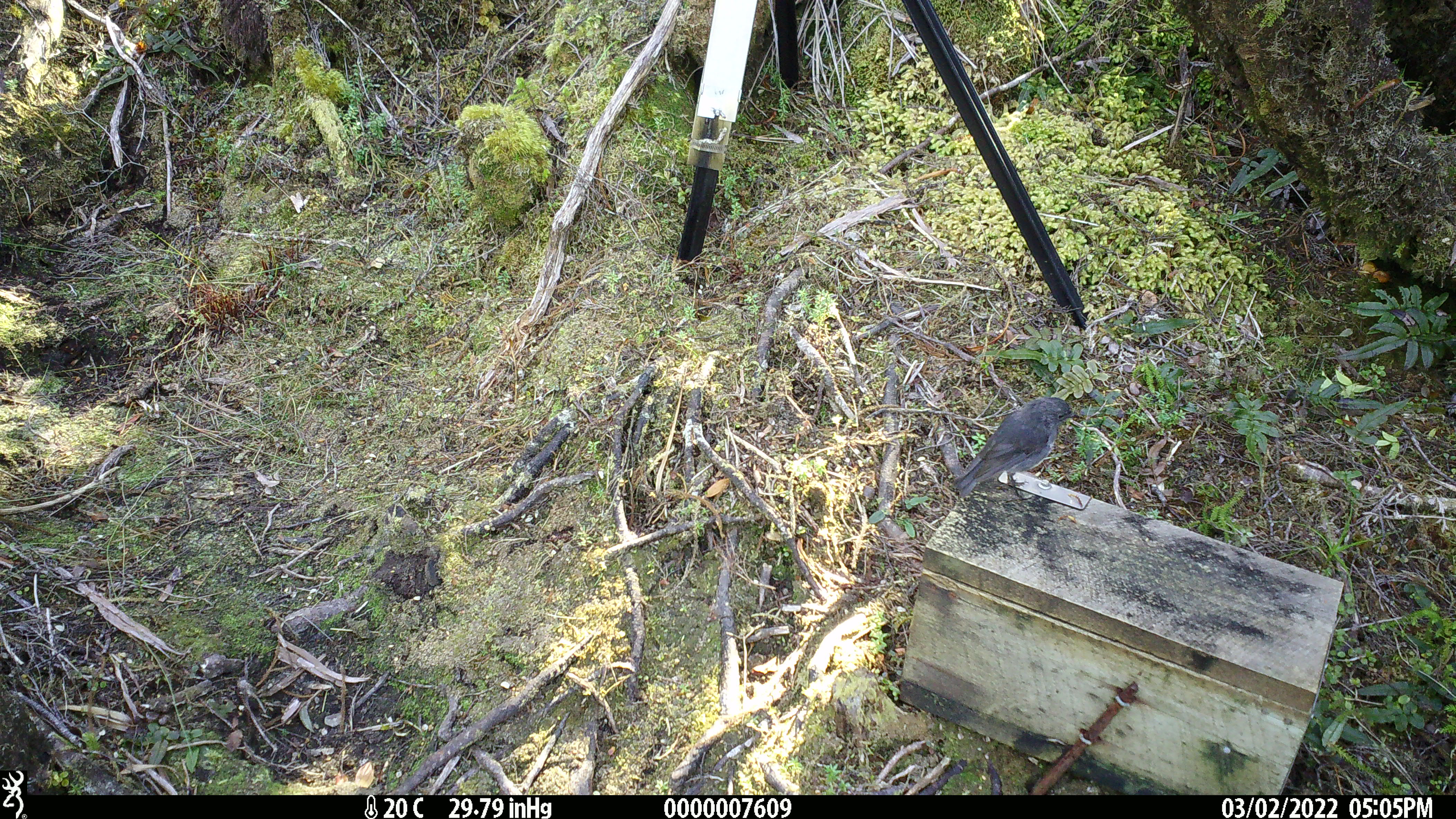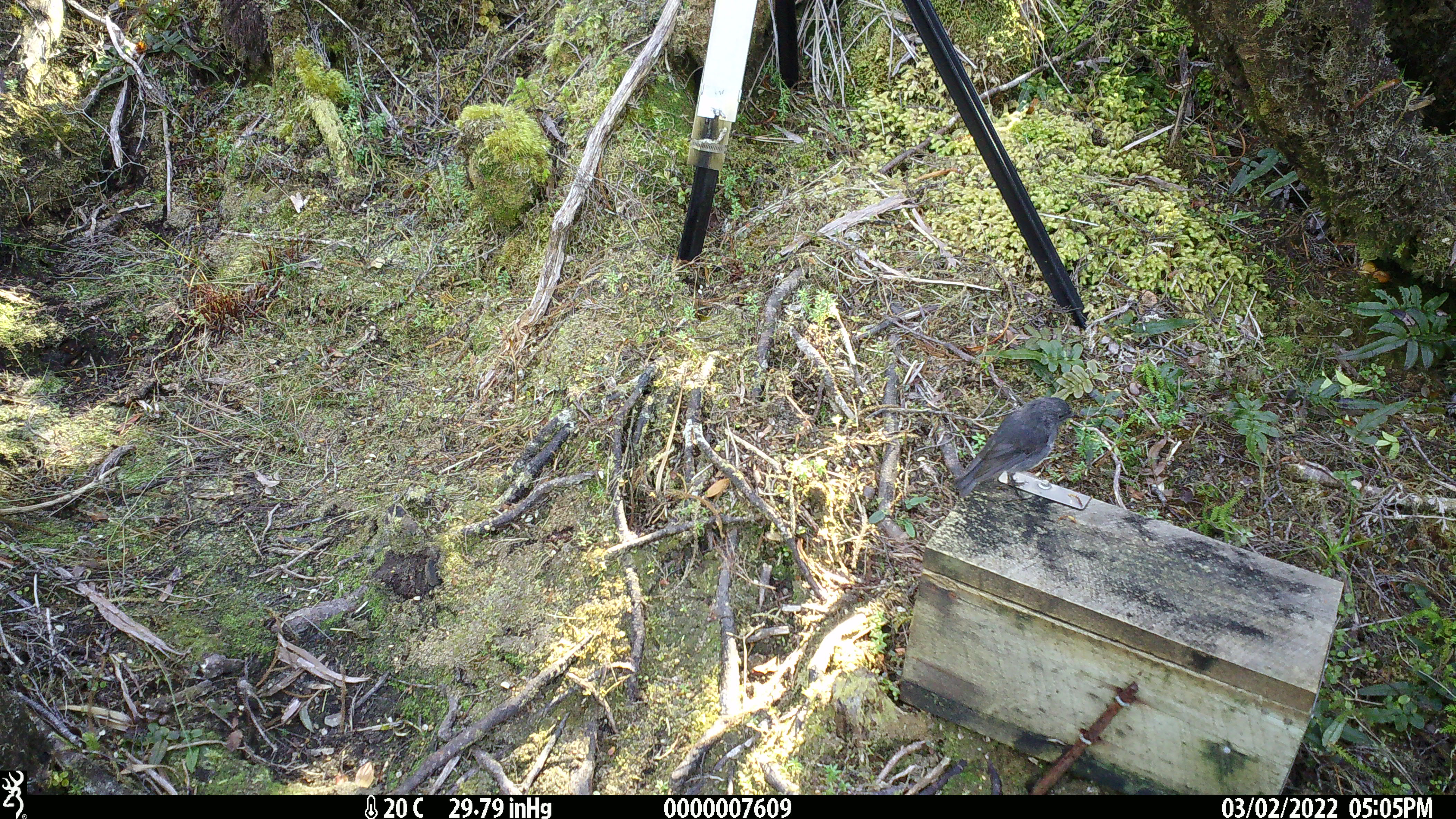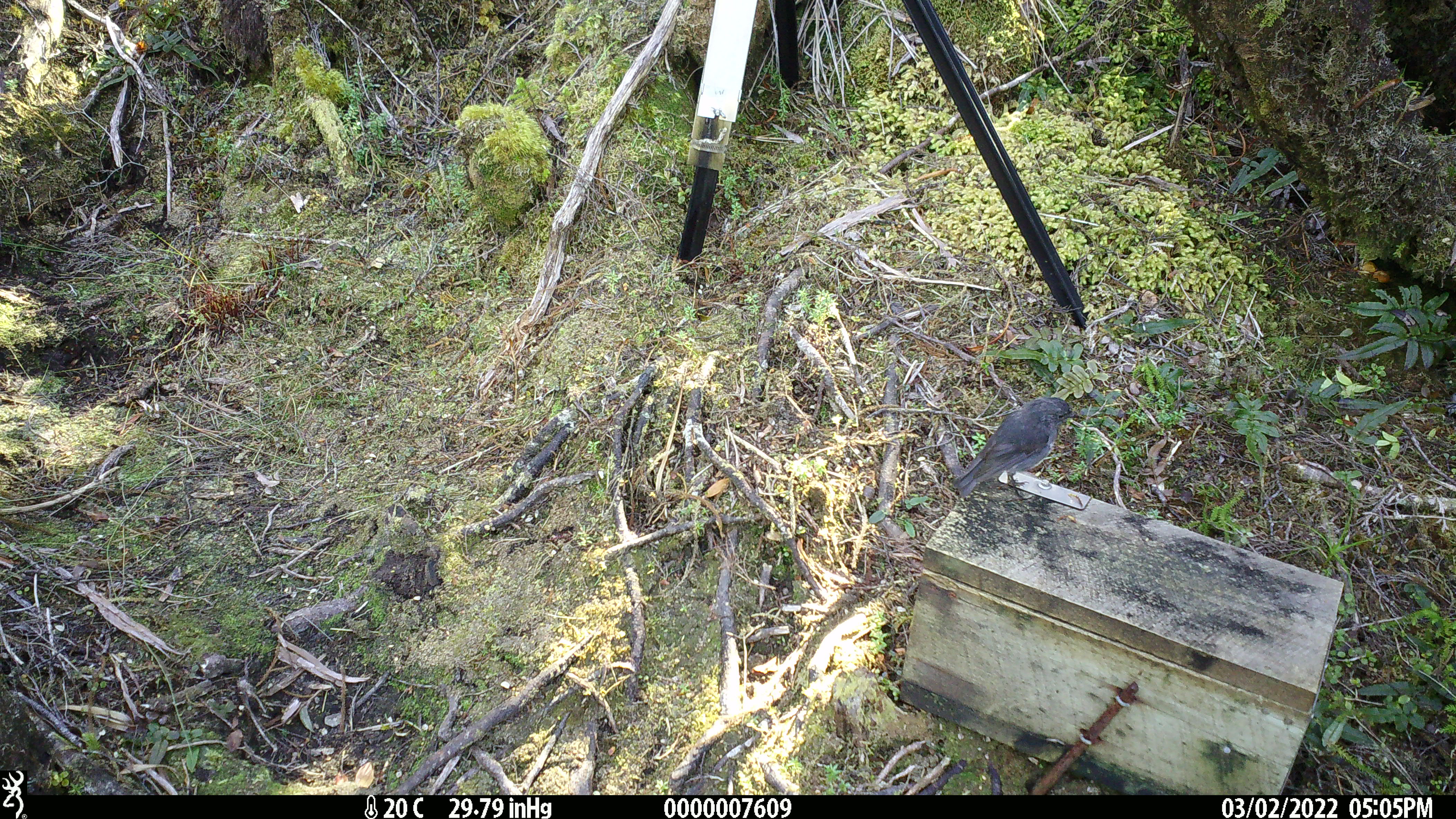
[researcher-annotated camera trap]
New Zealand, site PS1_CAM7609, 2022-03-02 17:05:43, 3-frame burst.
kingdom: Animalia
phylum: Chordata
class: Aves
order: Passeriformes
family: Petroicidae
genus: Petroica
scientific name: Petroica australis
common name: new zealand robin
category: robin